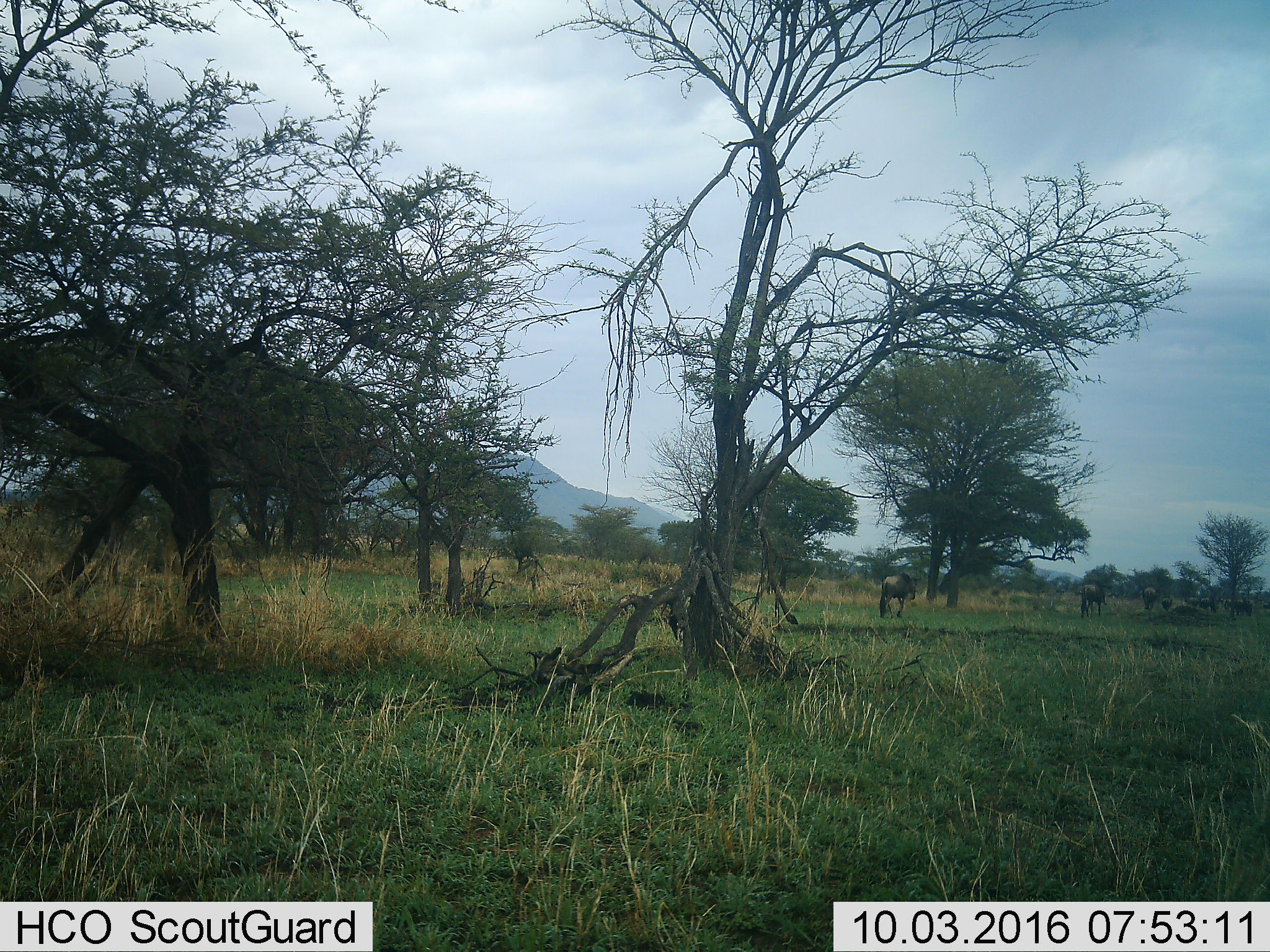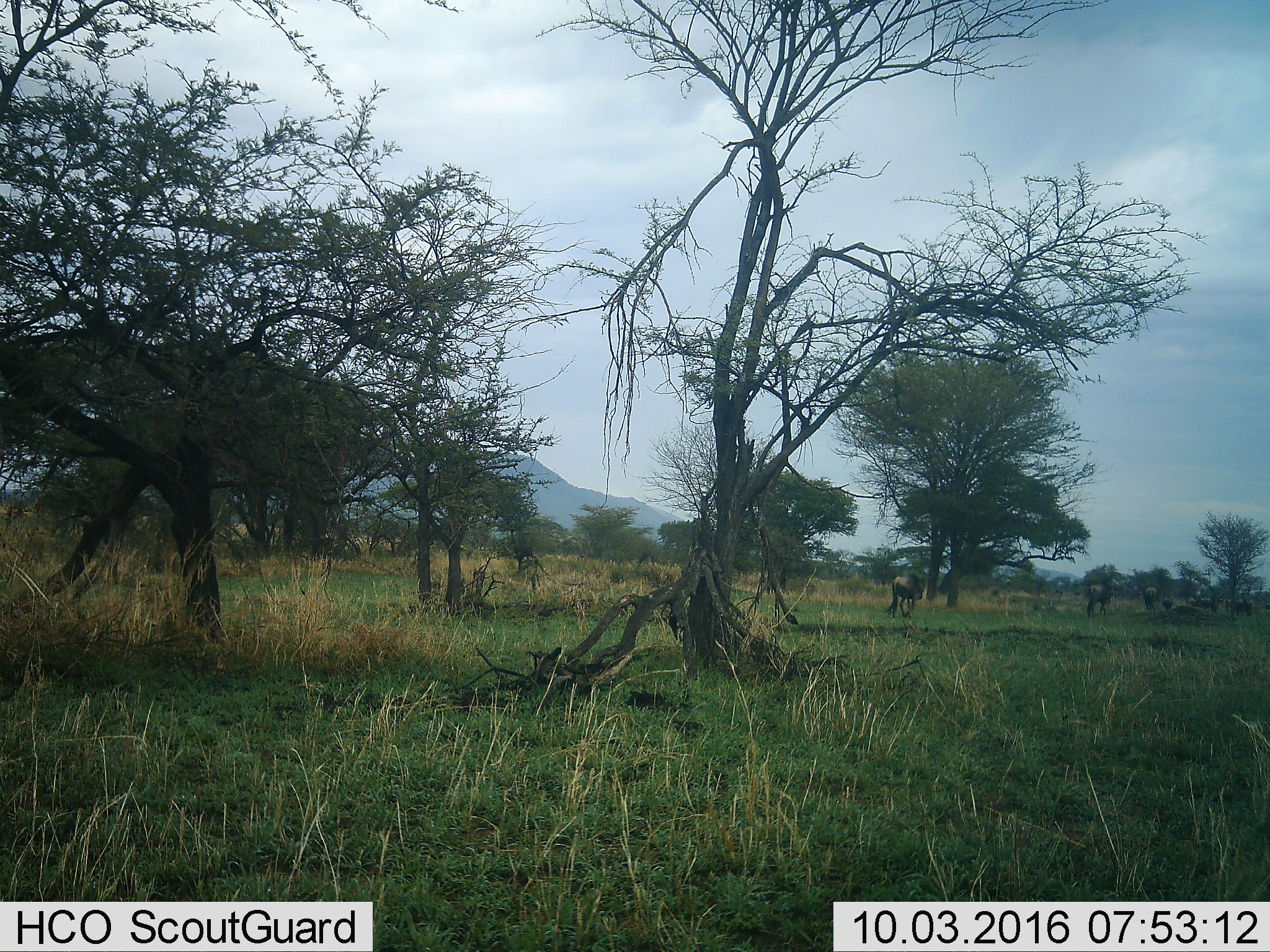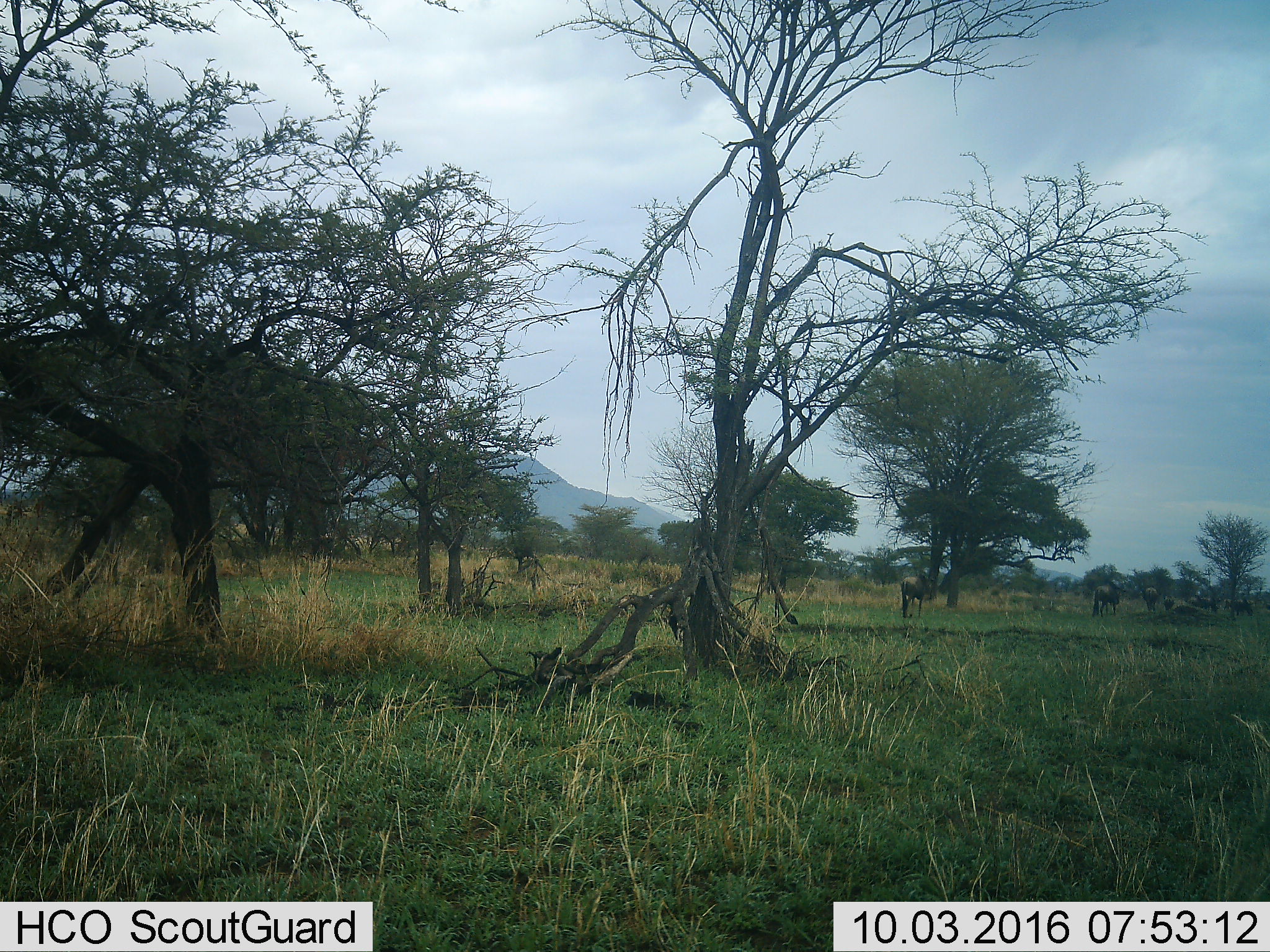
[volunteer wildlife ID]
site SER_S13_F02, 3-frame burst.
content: unidentified animal